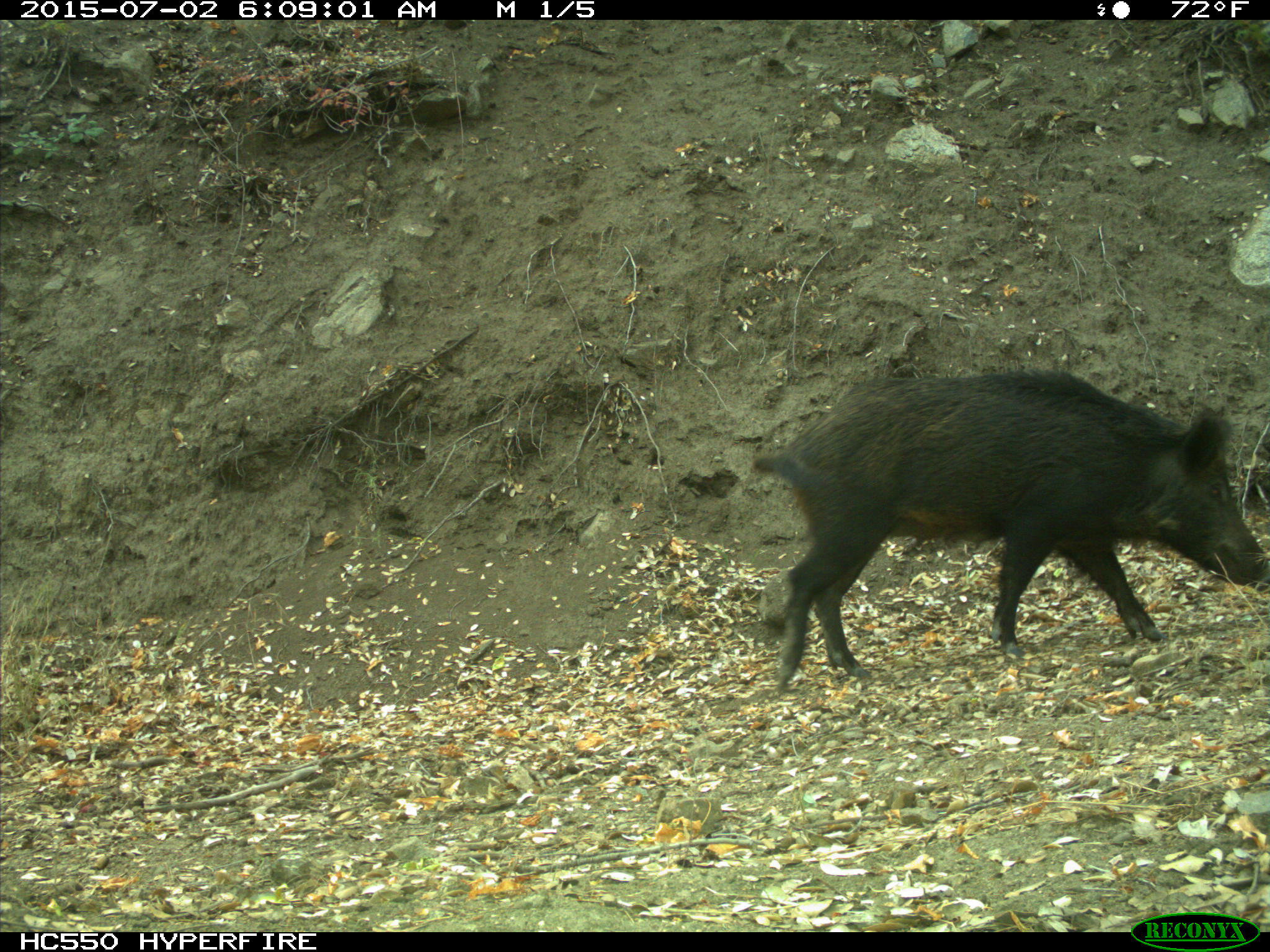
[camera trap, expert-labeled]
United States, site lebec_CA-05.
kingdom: Animalia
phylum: Chordata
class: Mammalia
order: Artiodactyla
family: Suidae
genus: Sus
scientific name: Sus scrofa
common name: wild boar